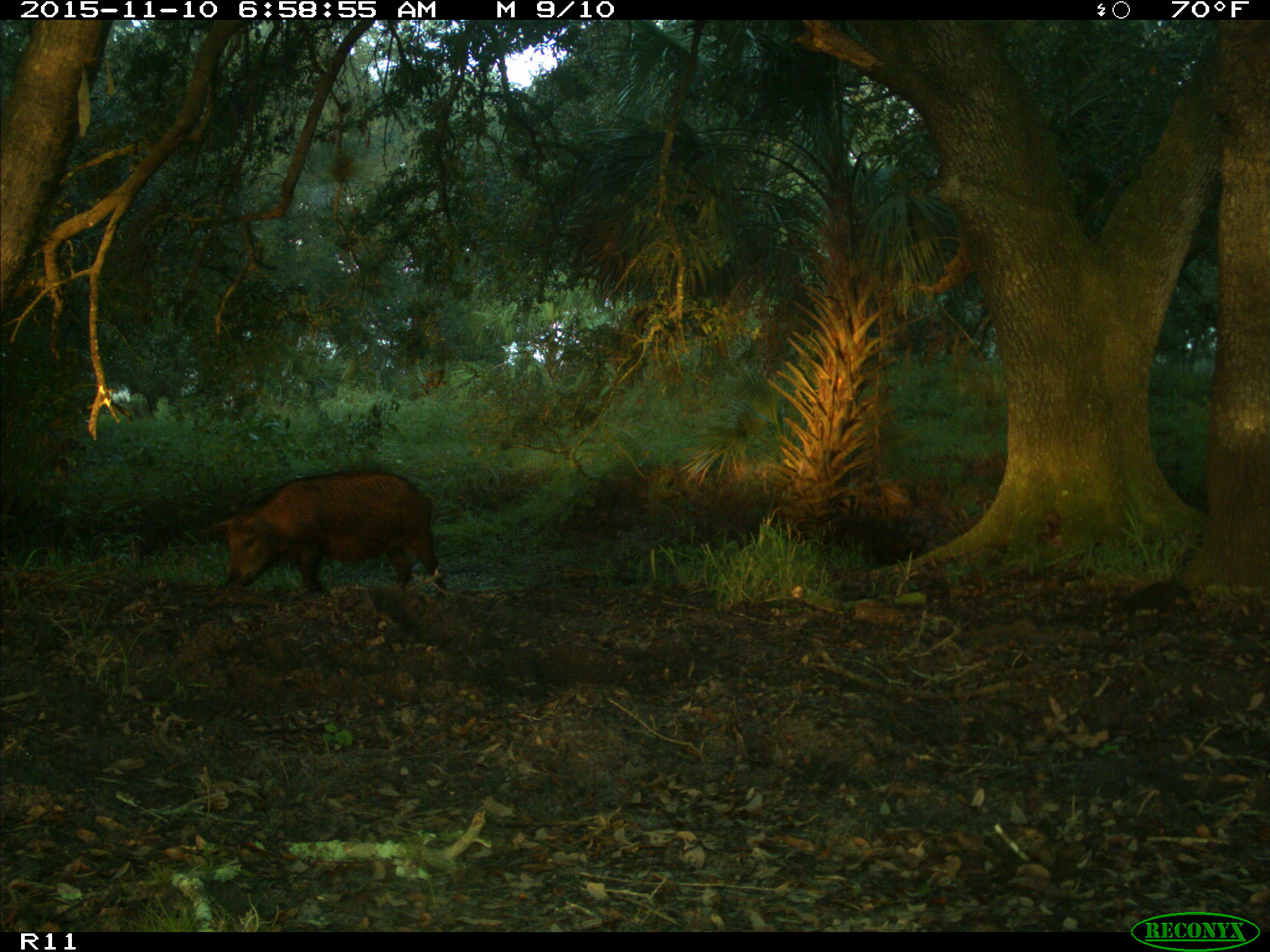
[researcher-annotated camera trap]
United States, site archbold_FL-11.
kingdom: Animalia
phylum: Chordata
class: Mammalia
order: Artiodactyla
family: Suidae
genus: Sus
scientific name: Sus scrofa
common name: wild boar